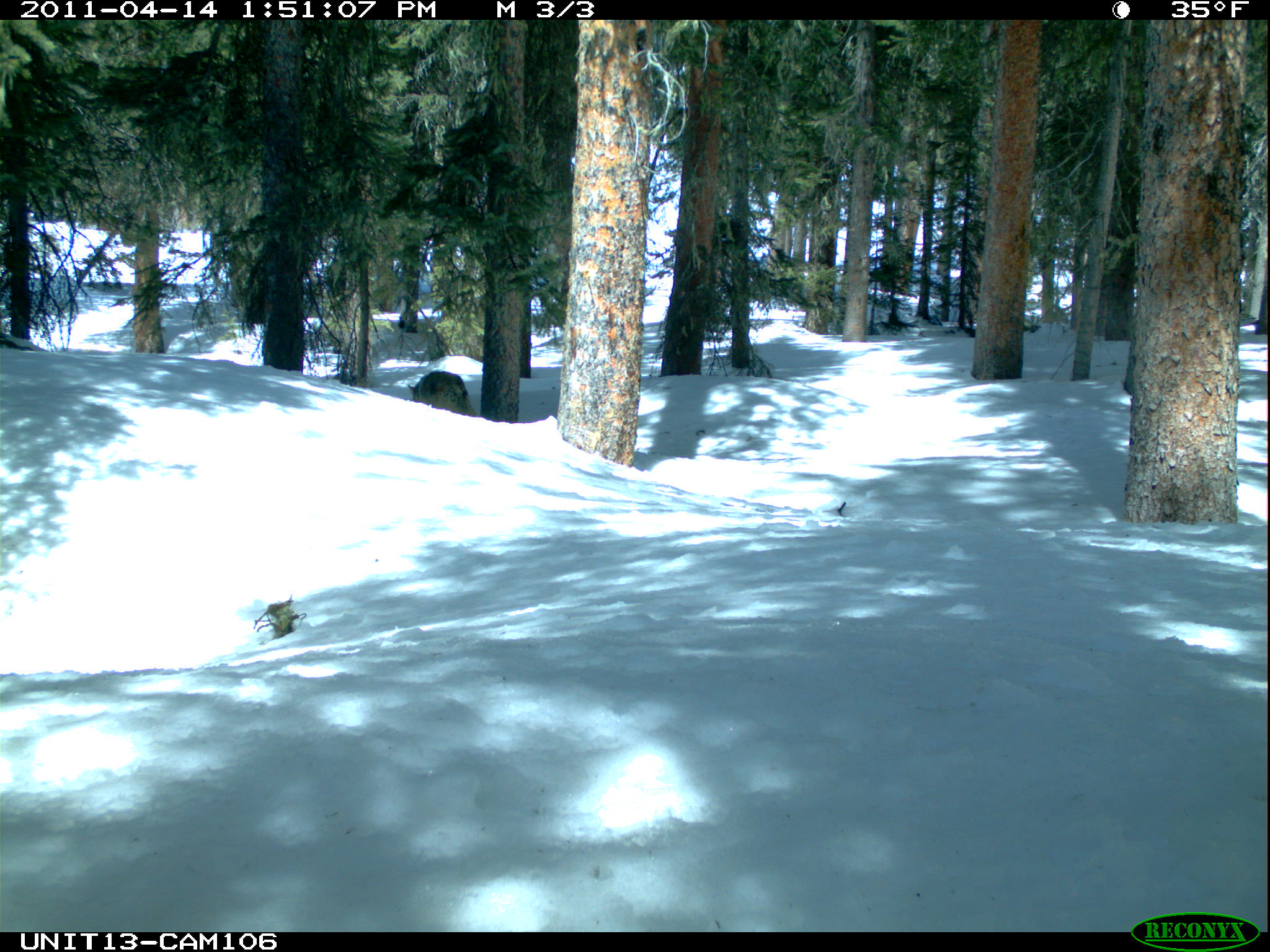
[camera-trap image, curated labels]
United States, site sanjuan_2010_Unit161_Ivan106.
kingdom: Animalia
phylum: Chordata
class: Mammalia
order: Carnivora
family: Canidae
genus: Canis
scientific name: Canis latrans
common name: coyote